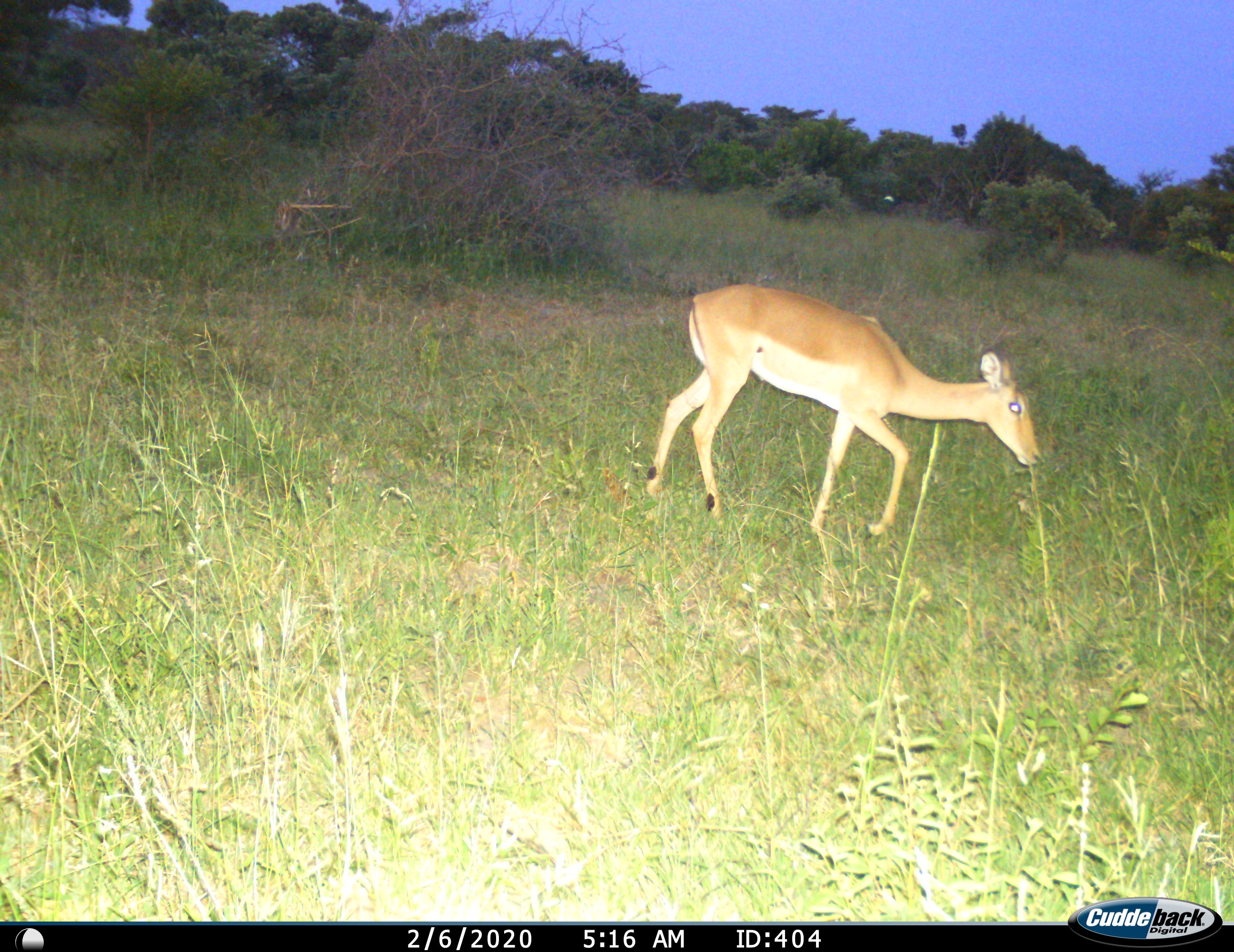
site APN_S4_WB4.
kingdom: Animalia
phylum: Chordata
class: Mammalia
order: Artiodactyla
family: Bovidae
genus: Aepyceros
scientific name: Aepyceros melampus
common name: impala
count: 1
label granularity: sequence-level